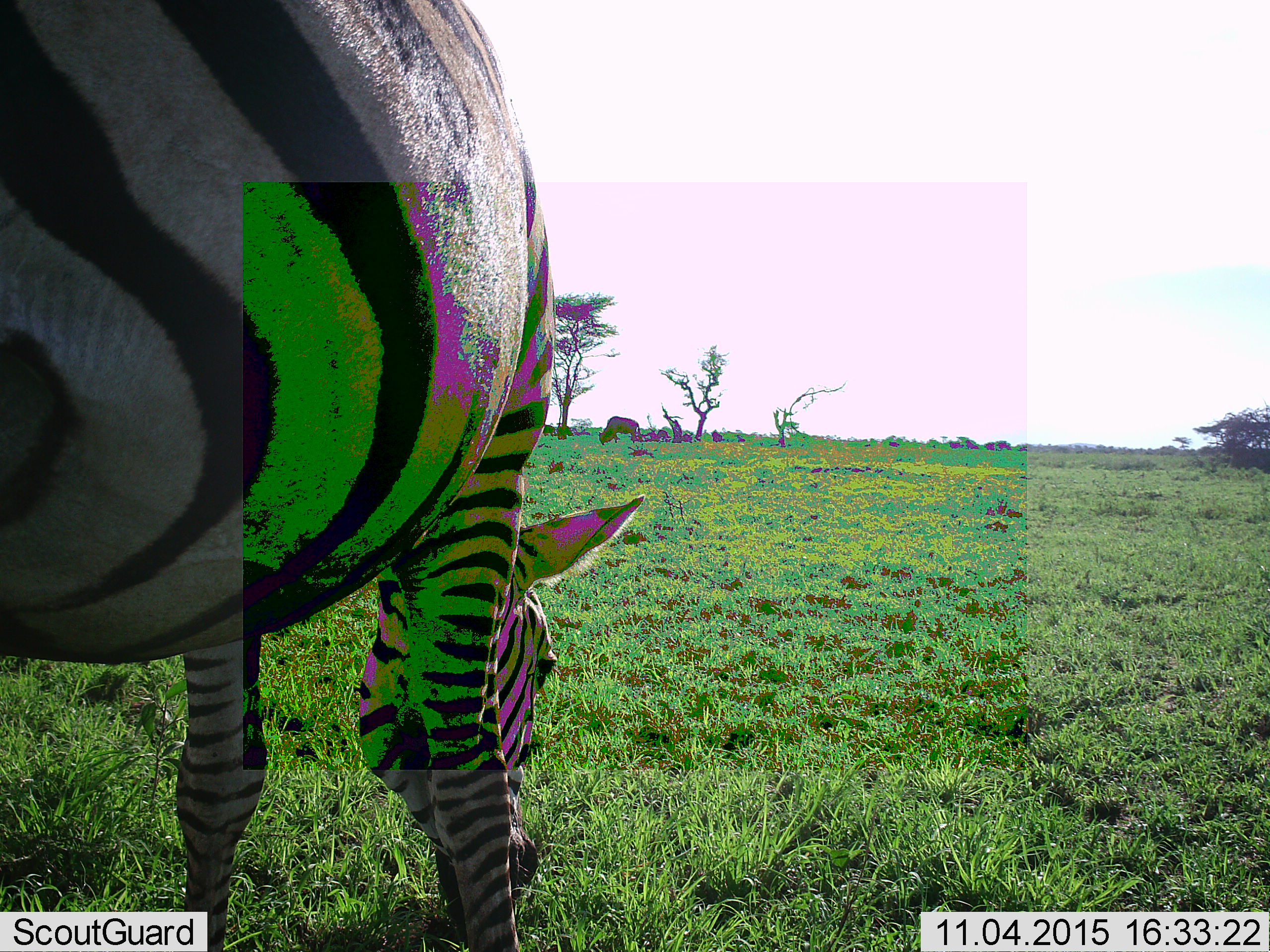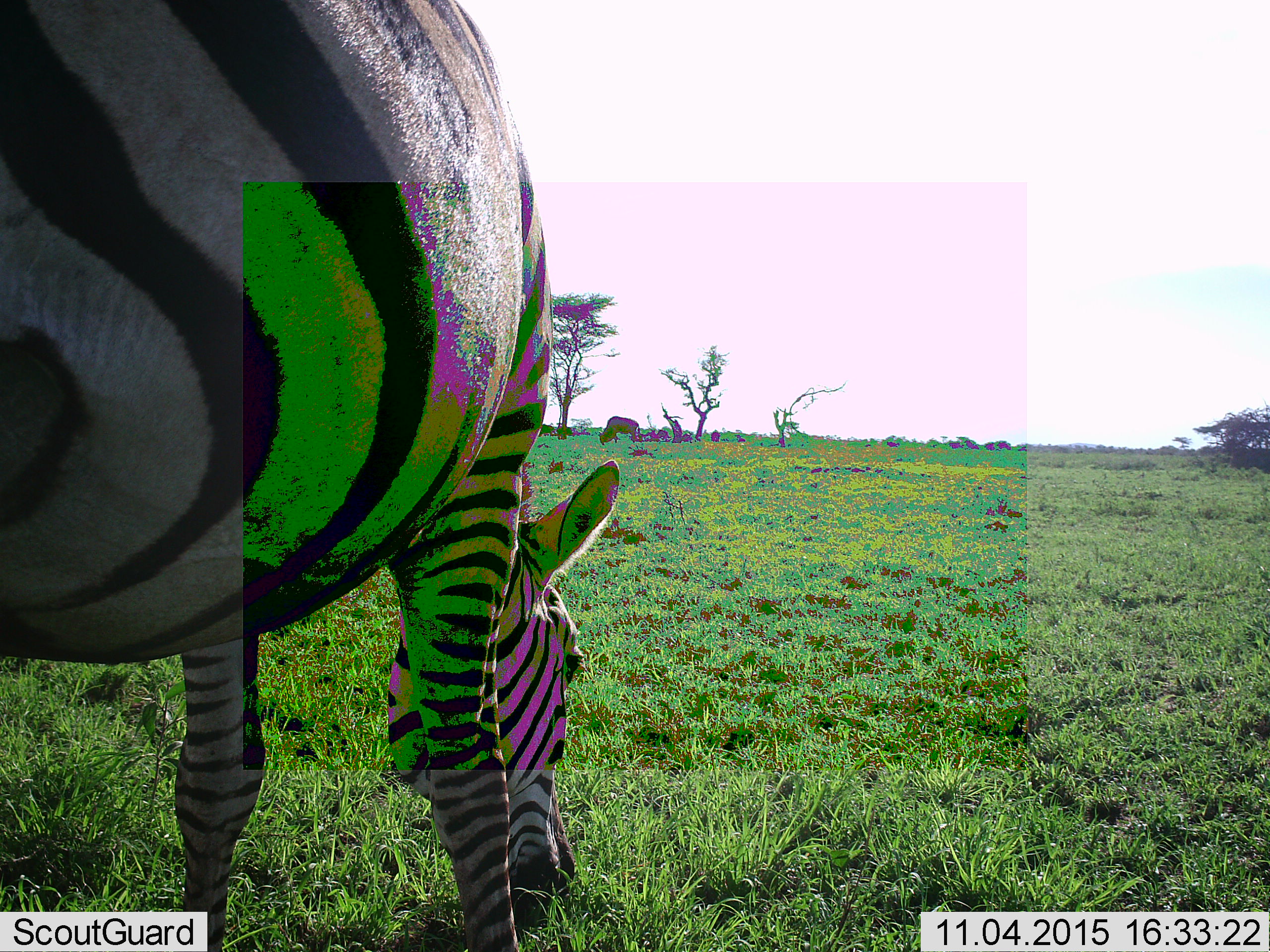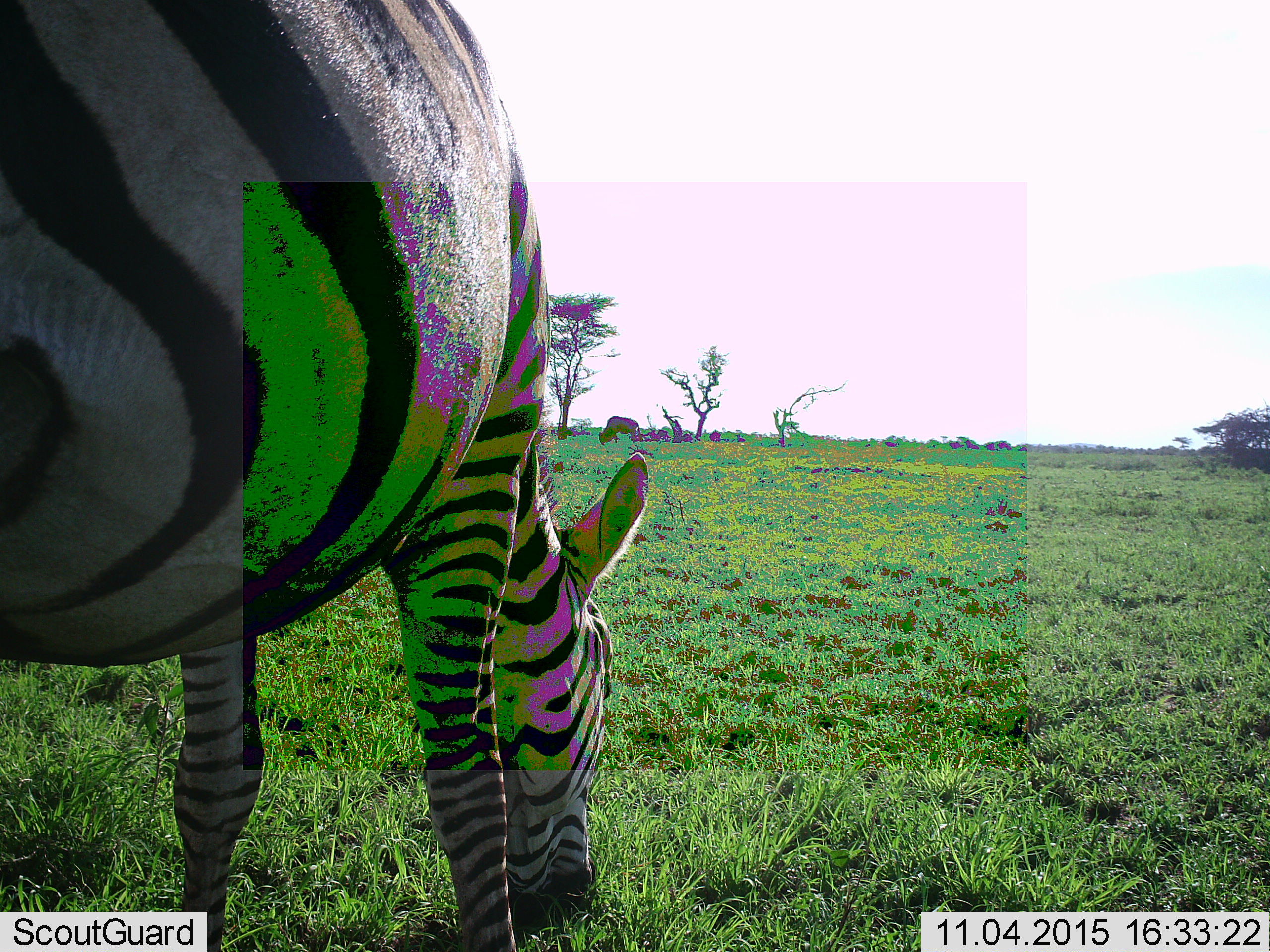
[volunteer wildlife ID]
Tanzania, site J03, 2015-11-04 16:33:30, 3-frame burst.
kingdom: Animalia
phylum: Chordata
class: Mammalia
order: Artiodactyla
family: Bovidae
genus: Connochaetes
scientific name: Connochaetes taurinus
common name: blue wildebeest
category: wildebeest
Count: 3.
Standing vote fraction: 50%.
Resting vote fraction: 25%.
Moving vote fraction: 50%.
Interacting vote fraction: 0%.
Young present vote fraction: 0%.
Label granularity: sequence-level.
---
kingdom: Animalia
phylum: Chordata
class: Mammalia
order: Perissodactyla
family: Equidae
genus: Equus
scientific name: Equus quagga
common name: plains zebra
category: zebra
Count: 1.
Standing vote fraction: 20%.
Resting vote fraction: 0%.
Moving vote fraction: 0%.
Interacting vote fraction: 0%.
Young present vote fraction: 0%.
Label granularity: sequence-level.